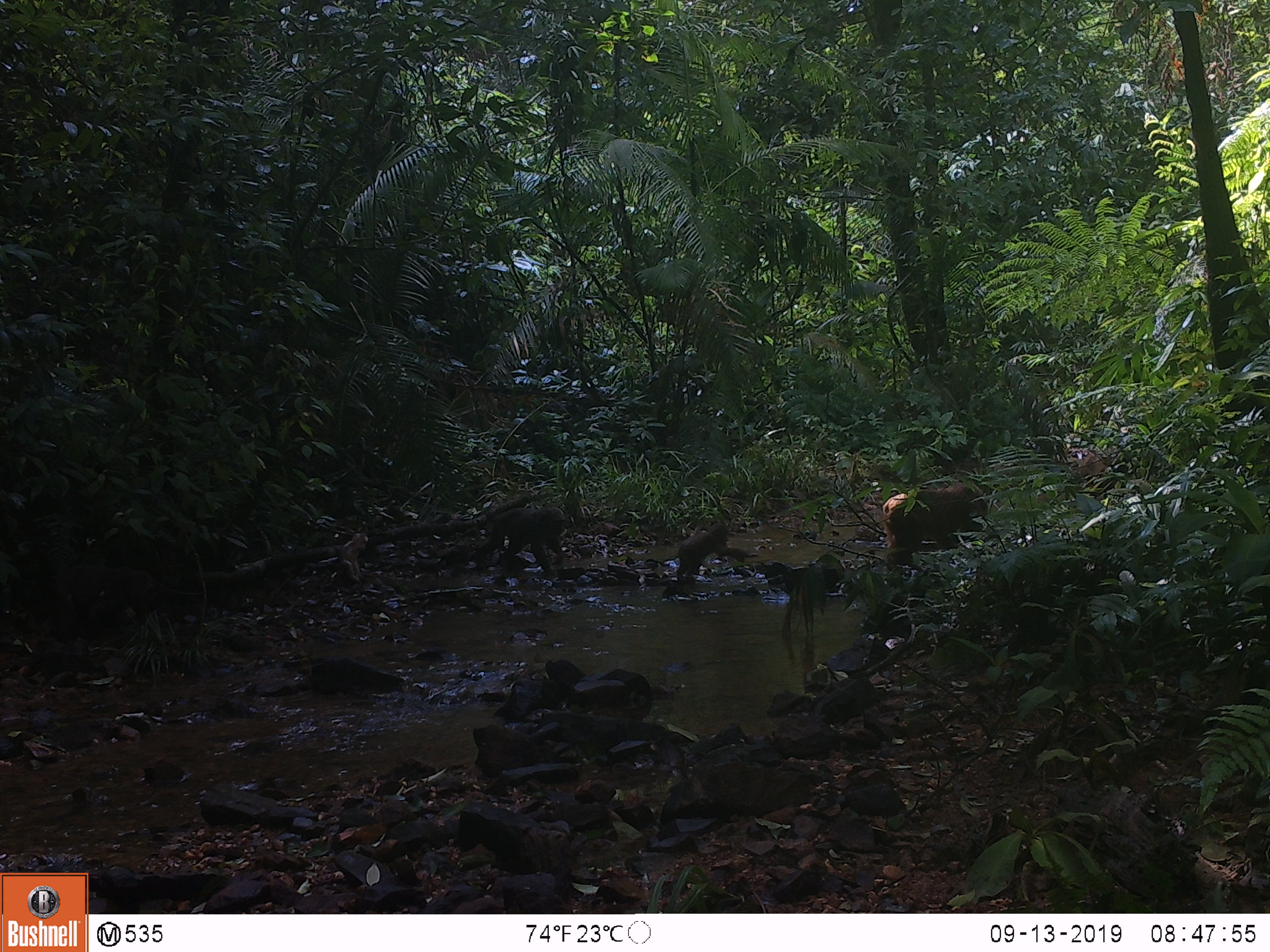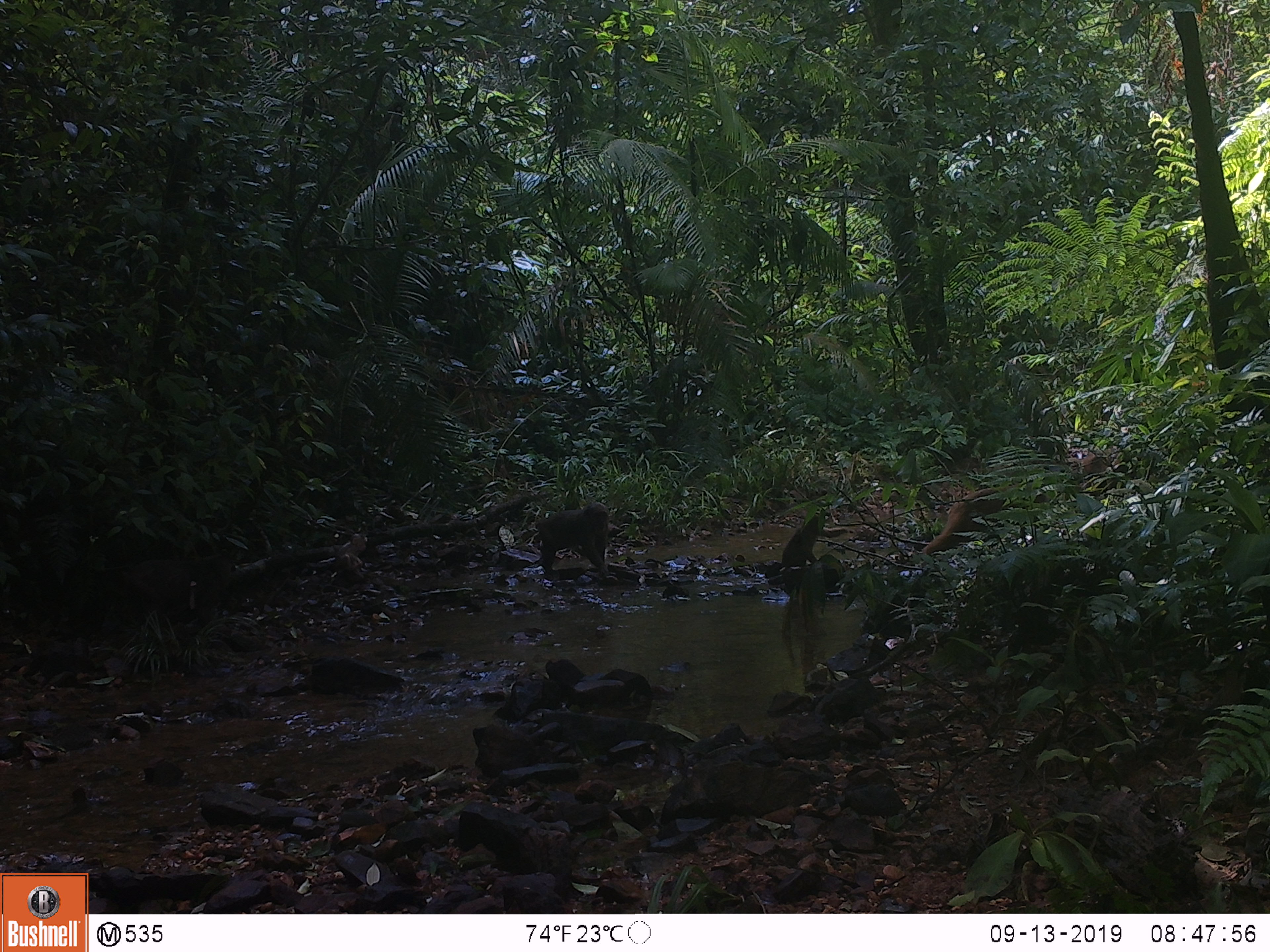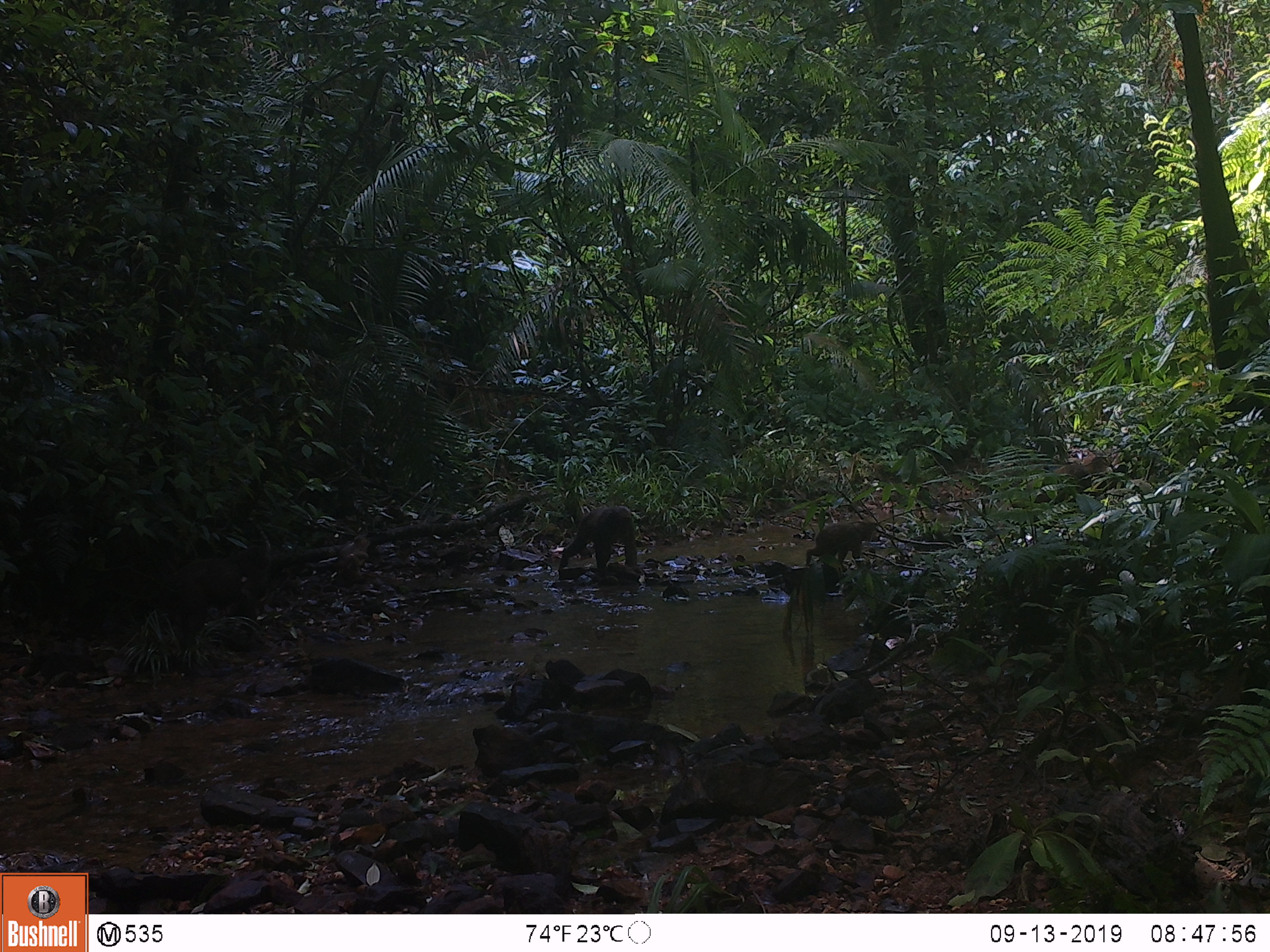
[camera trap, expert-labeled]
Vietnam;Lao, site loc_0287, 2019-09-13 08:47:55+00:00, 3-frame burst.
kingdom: Animalia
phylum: Chordata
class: Mammalia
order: Primates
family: Cercopithecidae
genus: Macaca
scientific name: Macaca arctoides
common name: stump-tailed macaque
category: stump tailed macaque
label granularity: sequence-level